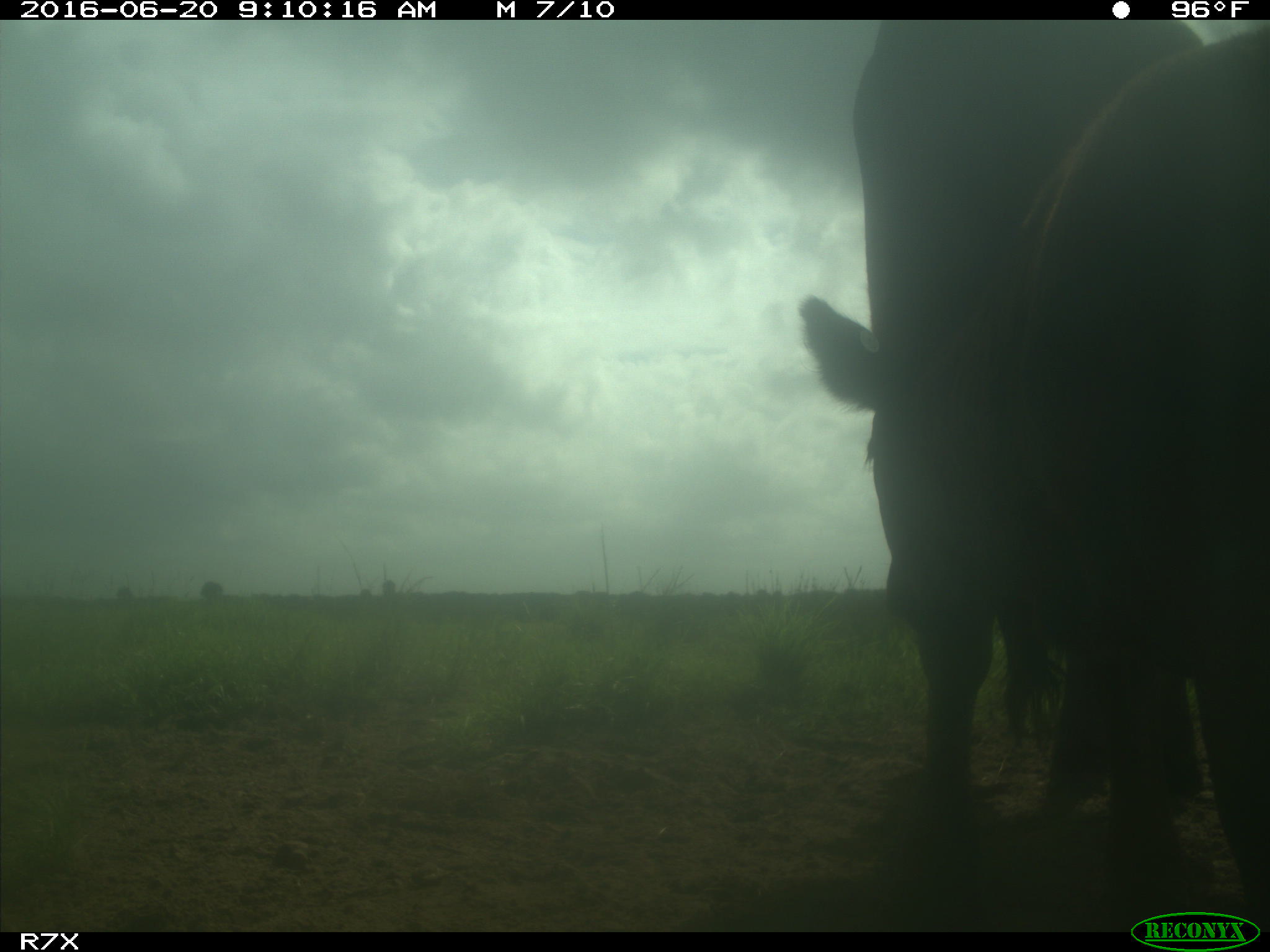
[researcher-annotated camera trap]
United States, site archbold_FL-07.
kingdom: Animalia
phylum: Chordata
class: Mammalia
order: Artiodactyla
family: Bovidae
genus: Bos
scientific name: Bos taurus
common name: domestic cow